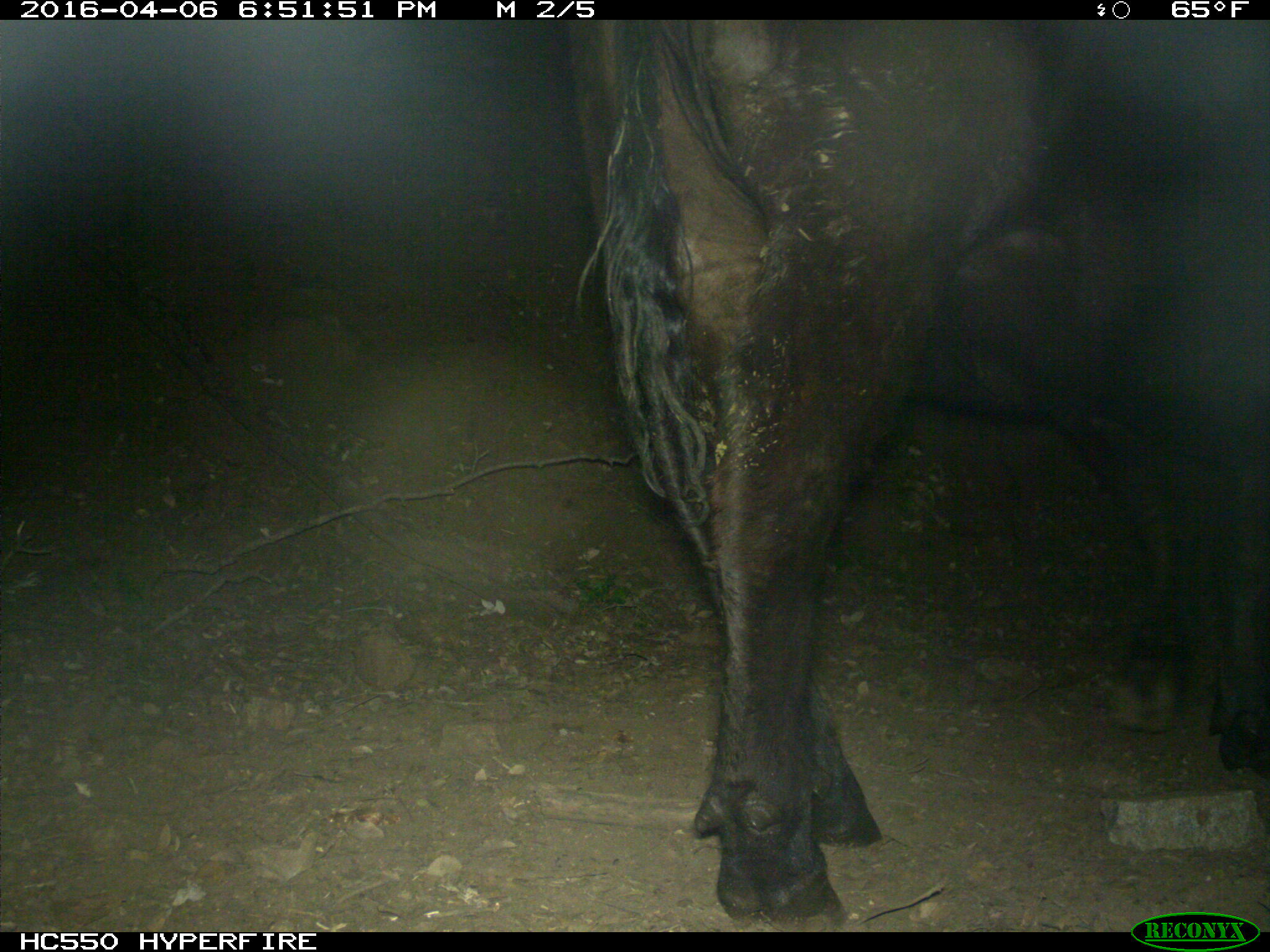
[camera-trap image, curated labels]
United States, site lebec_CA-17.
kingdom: Animalia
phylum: Chordata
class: Mammalia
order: Artiodactyla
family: Bovidae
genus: Bos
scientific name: Bos taurus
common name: domestic cow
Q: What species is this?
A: Bos taurus (domestic cow).